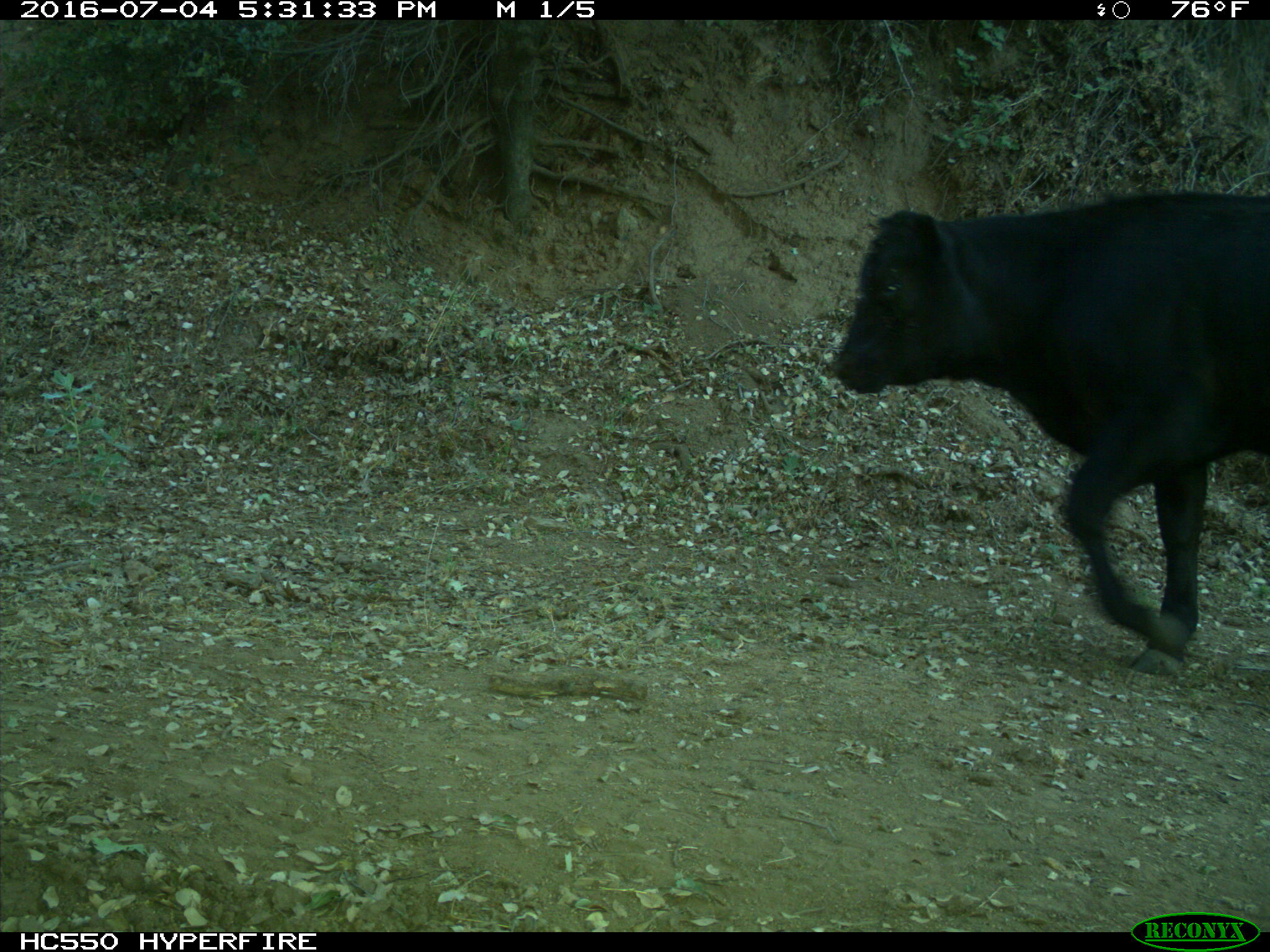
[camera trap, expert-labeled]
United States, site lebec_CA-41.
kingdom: Animalia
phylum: Chordata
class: Mammalia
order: Artiodactyla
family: Bovidae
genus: Bos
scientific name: Bos taurus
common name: domestic cow